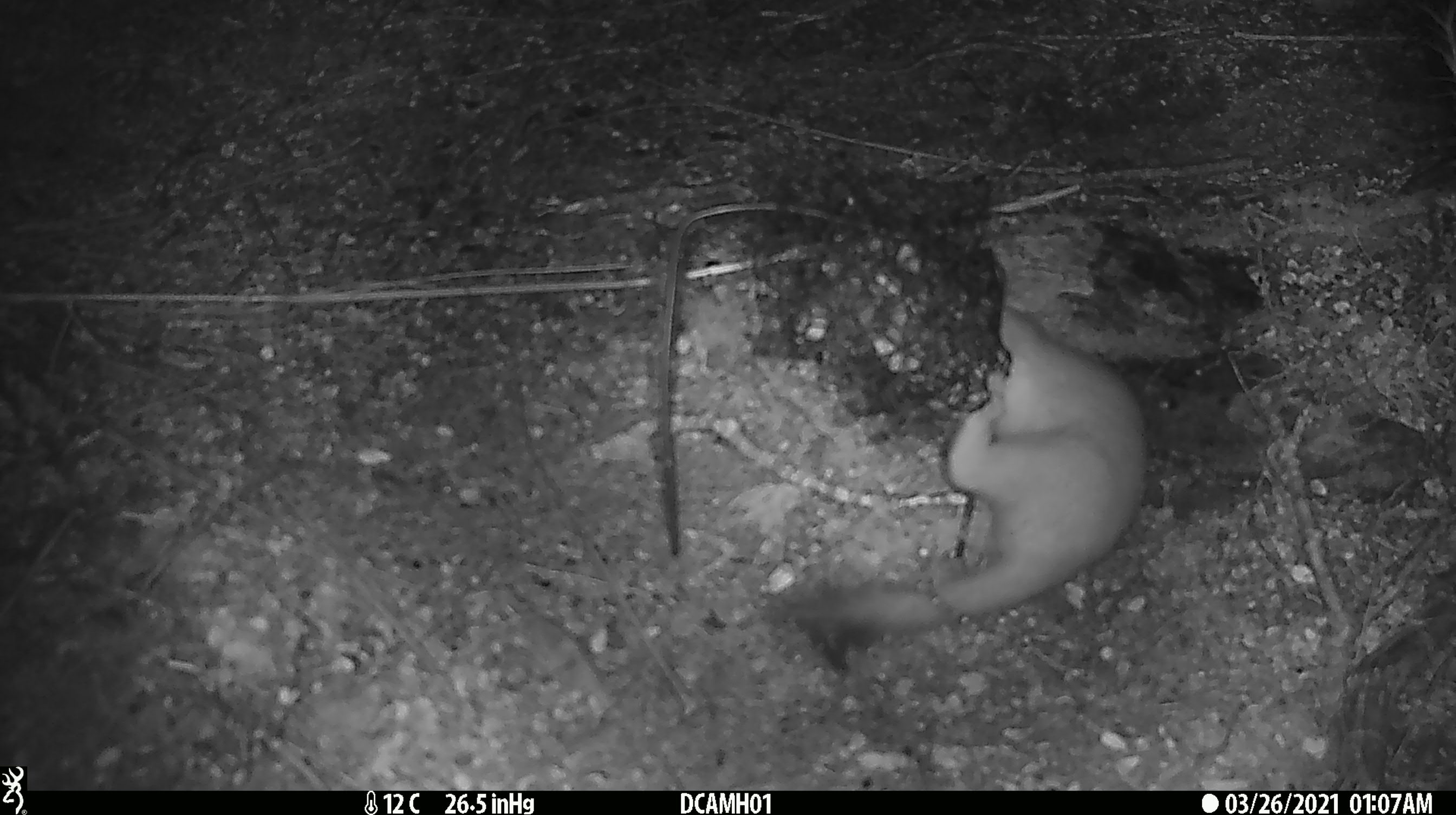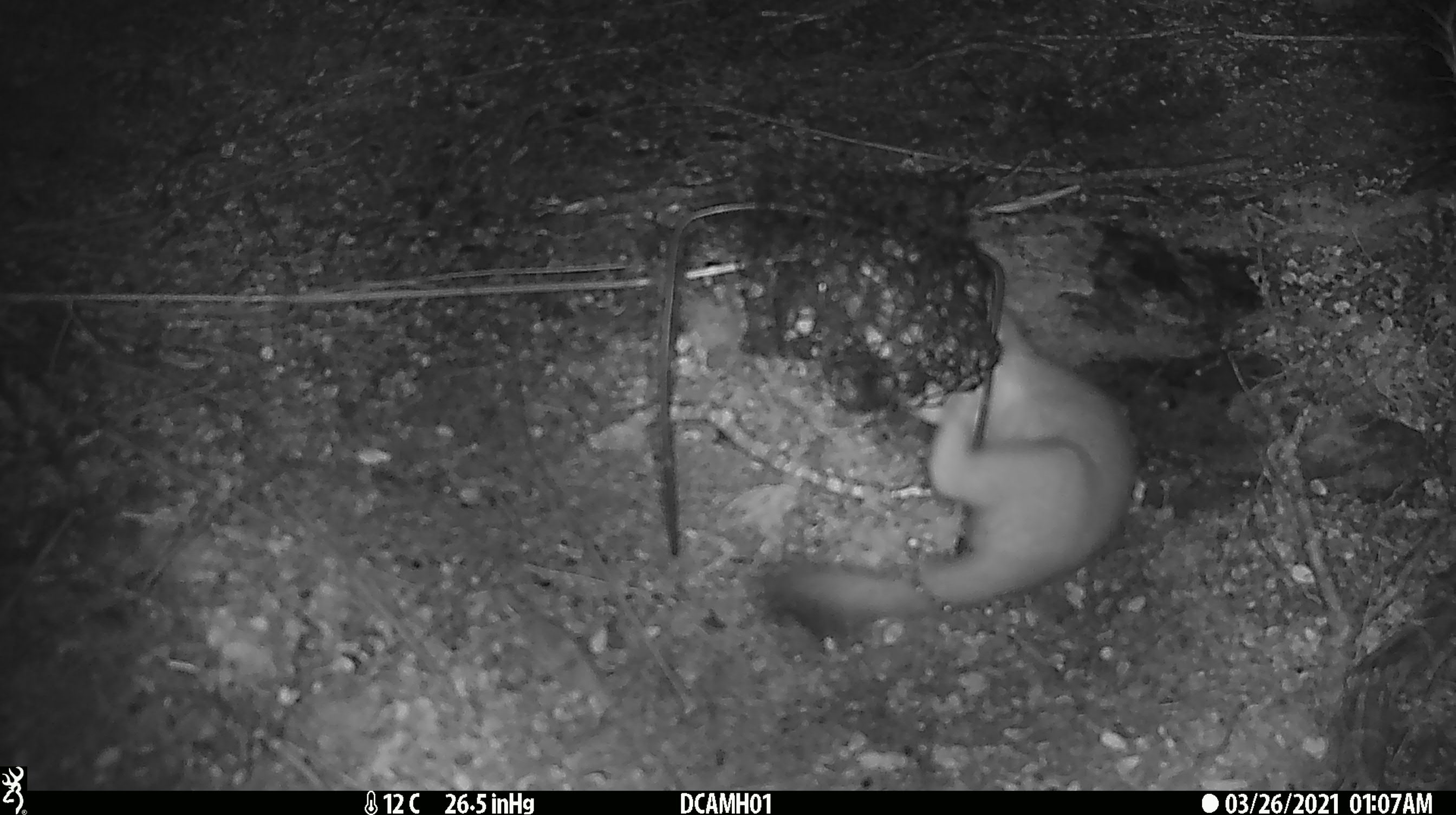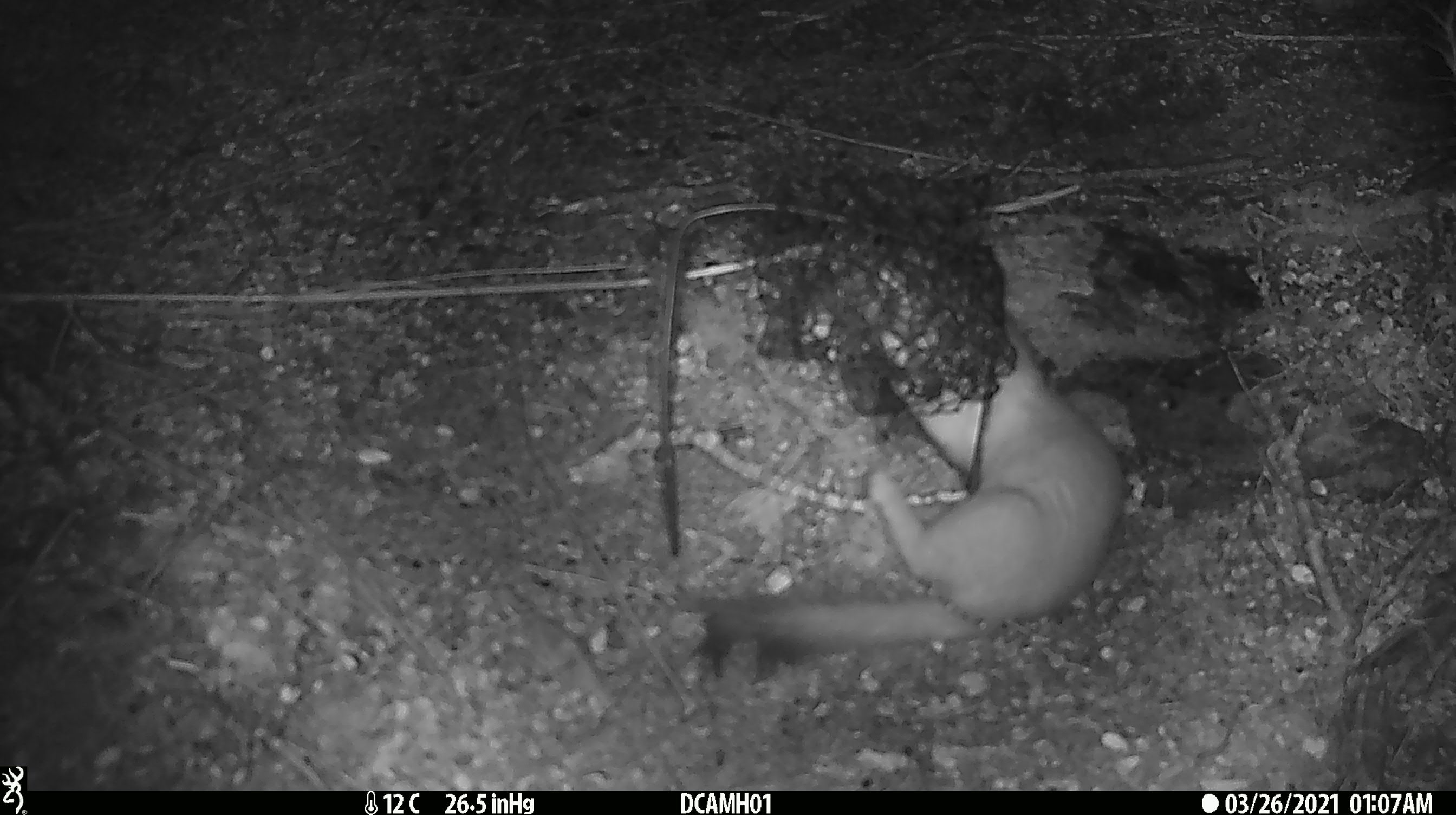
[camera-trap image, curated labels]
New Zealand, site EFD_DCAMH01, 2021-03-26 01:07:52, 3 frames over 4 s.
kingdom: Animalia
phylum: Chordata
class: Mammalia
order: Carnivora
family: Mustelidae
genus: Mustela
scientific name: Mustela erminea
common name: stoat